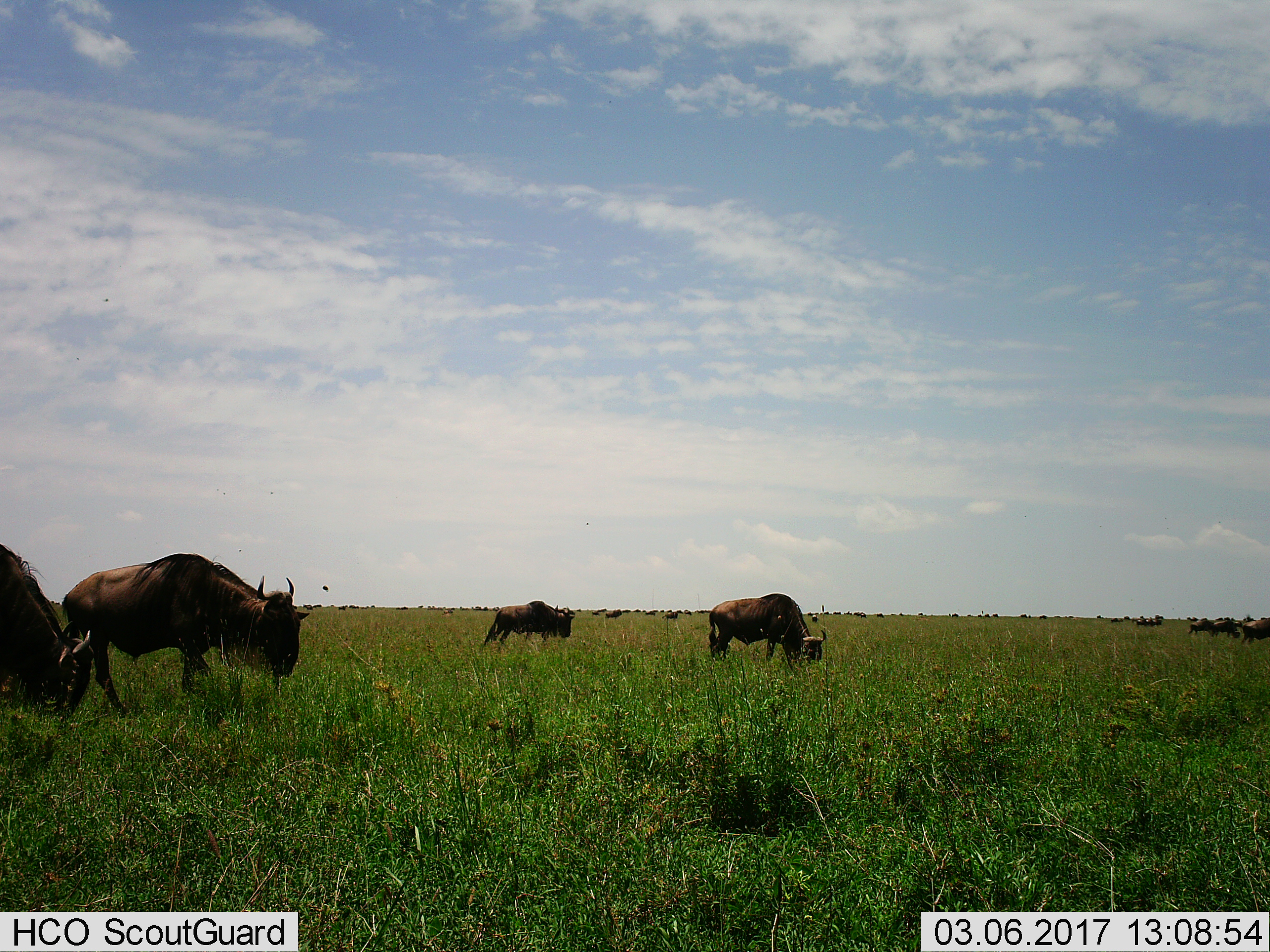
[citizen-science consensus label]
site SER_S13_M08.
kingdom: Animalia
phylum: Chordata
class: Mammalia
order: Artiodactyla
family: Bovidae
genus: Connochaetes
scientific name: Connochaetes taurinus taurinus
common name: blue wildebeest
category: wildebeestblue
Wildebeestblue (blue wildebeest) (Connochaetes taurinus taurinus), count 11-50. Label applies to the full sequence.